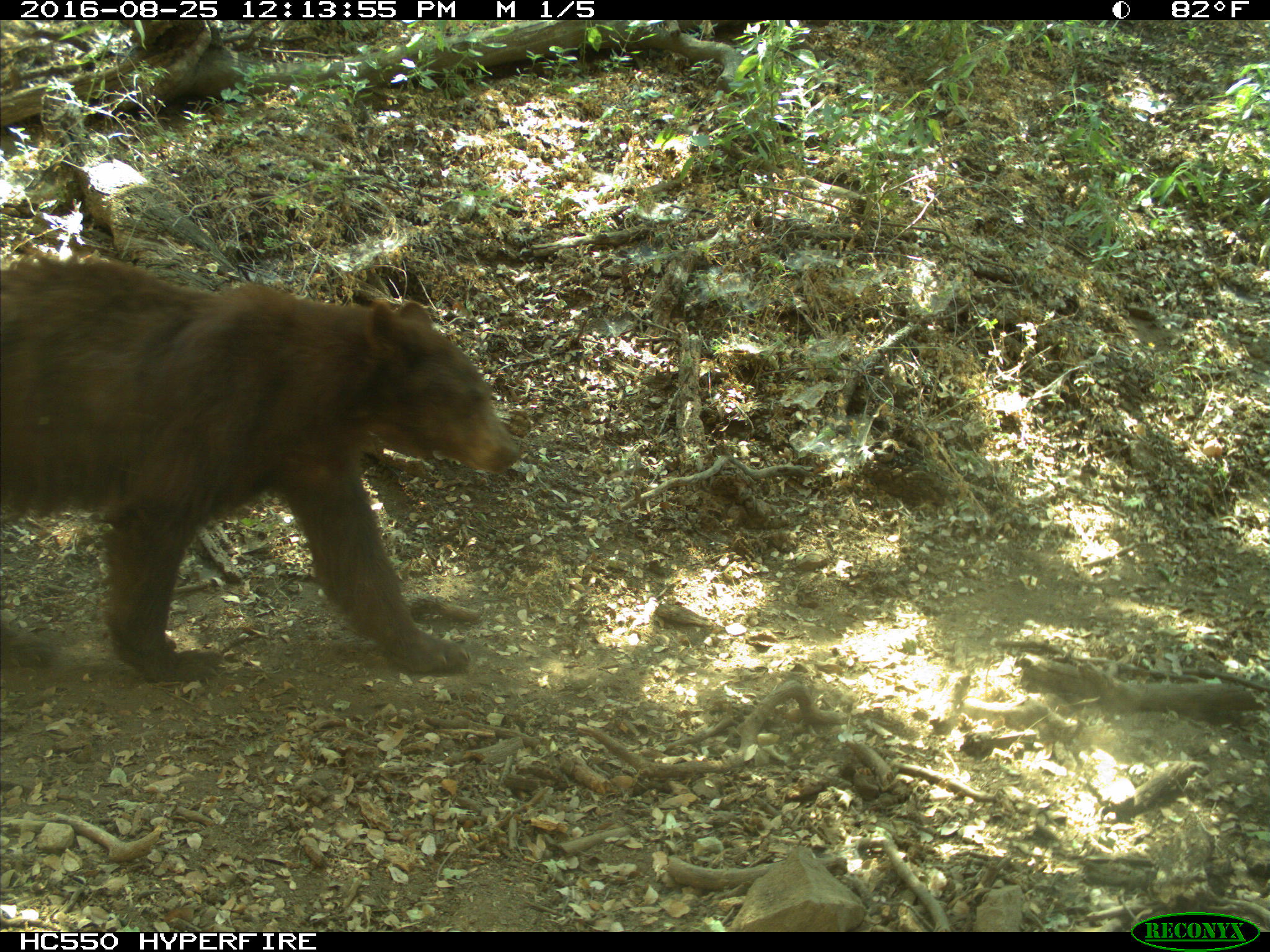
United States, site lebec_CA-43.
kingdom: Animalia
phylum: Chordata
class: Mammalia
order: Carnivora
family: Ursidae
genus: Ursus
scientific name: Ursus americanus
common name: american black bear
Ursus americanus (american black bear).